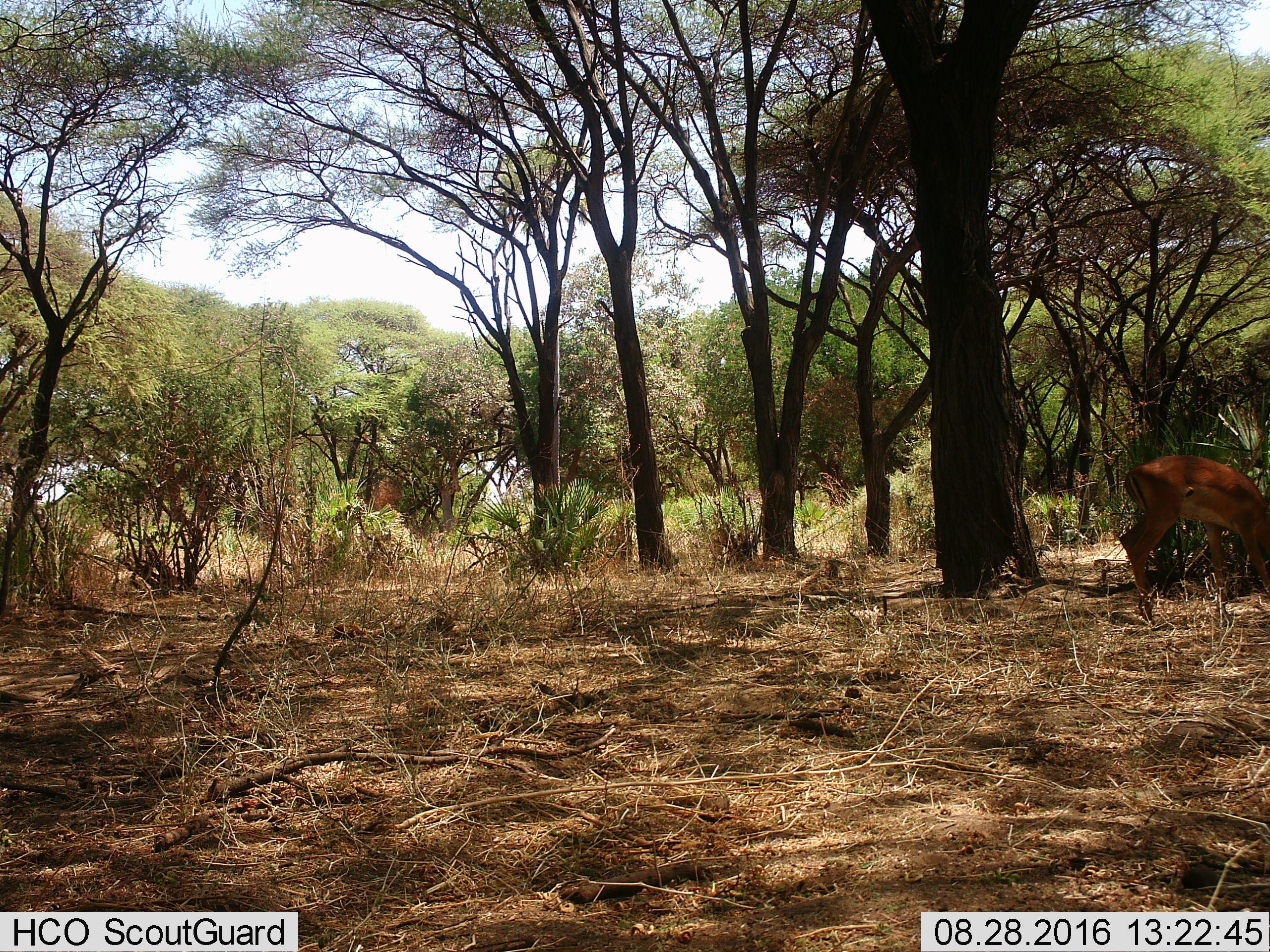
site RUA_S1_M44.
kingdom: Animalia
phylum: Chordata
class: Mammalia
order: Artiodactyla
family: Bovidae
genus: Aepyceros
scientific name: Aepyceros melampus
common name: impala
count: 1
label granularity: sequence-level